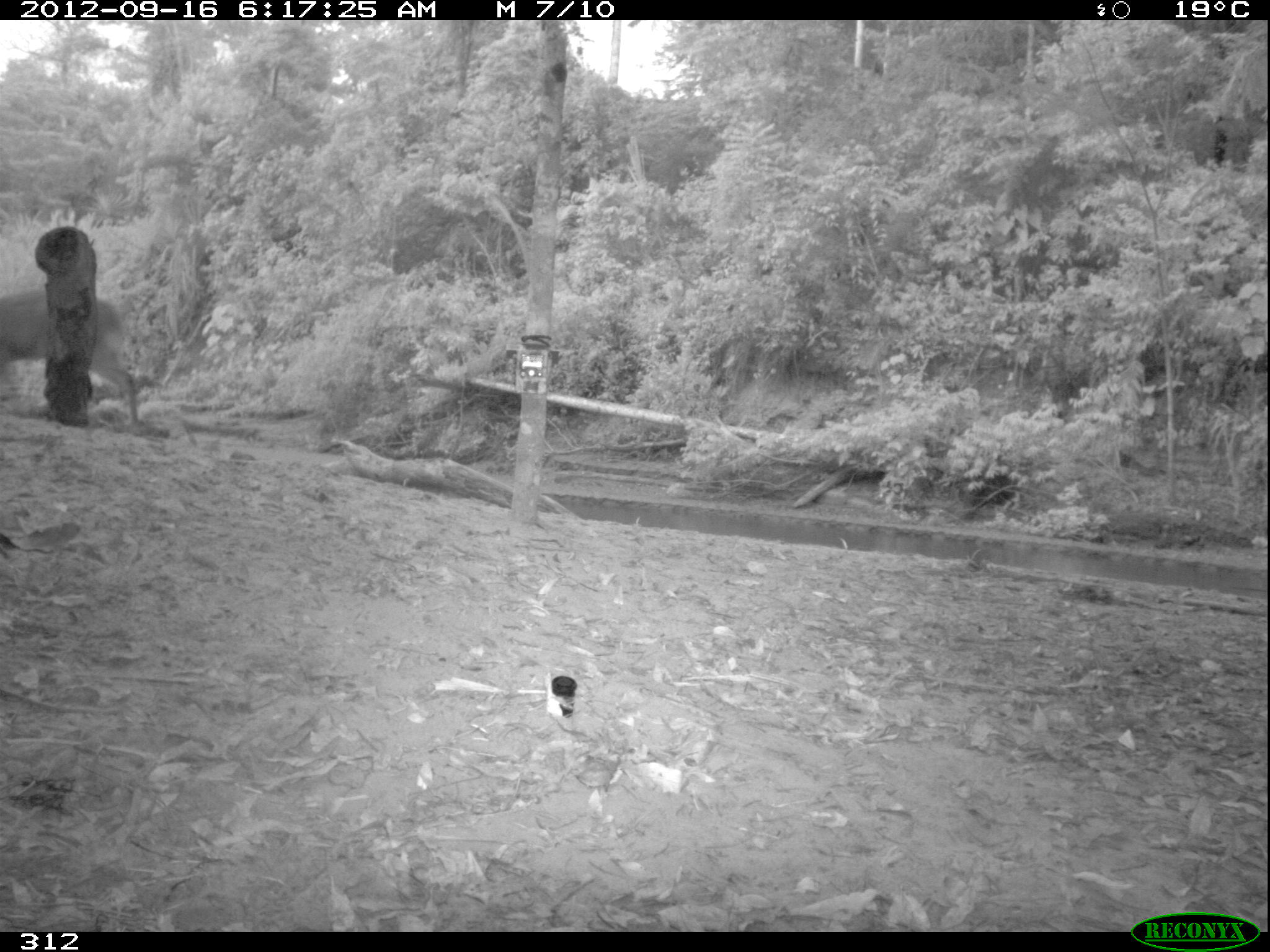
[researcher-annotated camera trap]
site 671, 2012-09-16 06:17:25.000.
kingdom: Animalia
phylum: Chordata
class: Mammalia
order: Artiodactyla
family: Cervidae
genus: Mazama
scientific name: Mazama americana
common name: red brocket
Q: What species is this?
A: Mazama americana (red brocket).